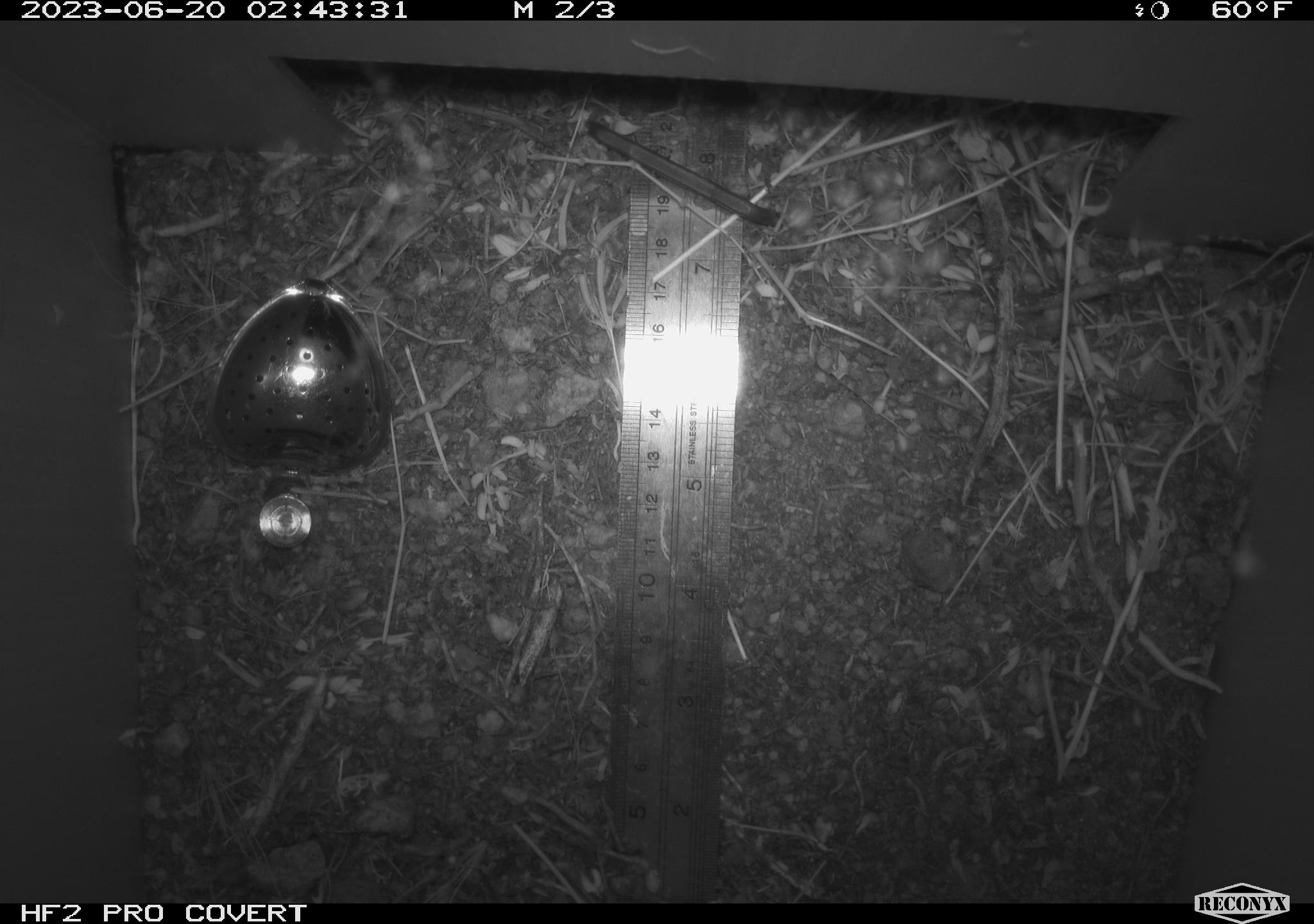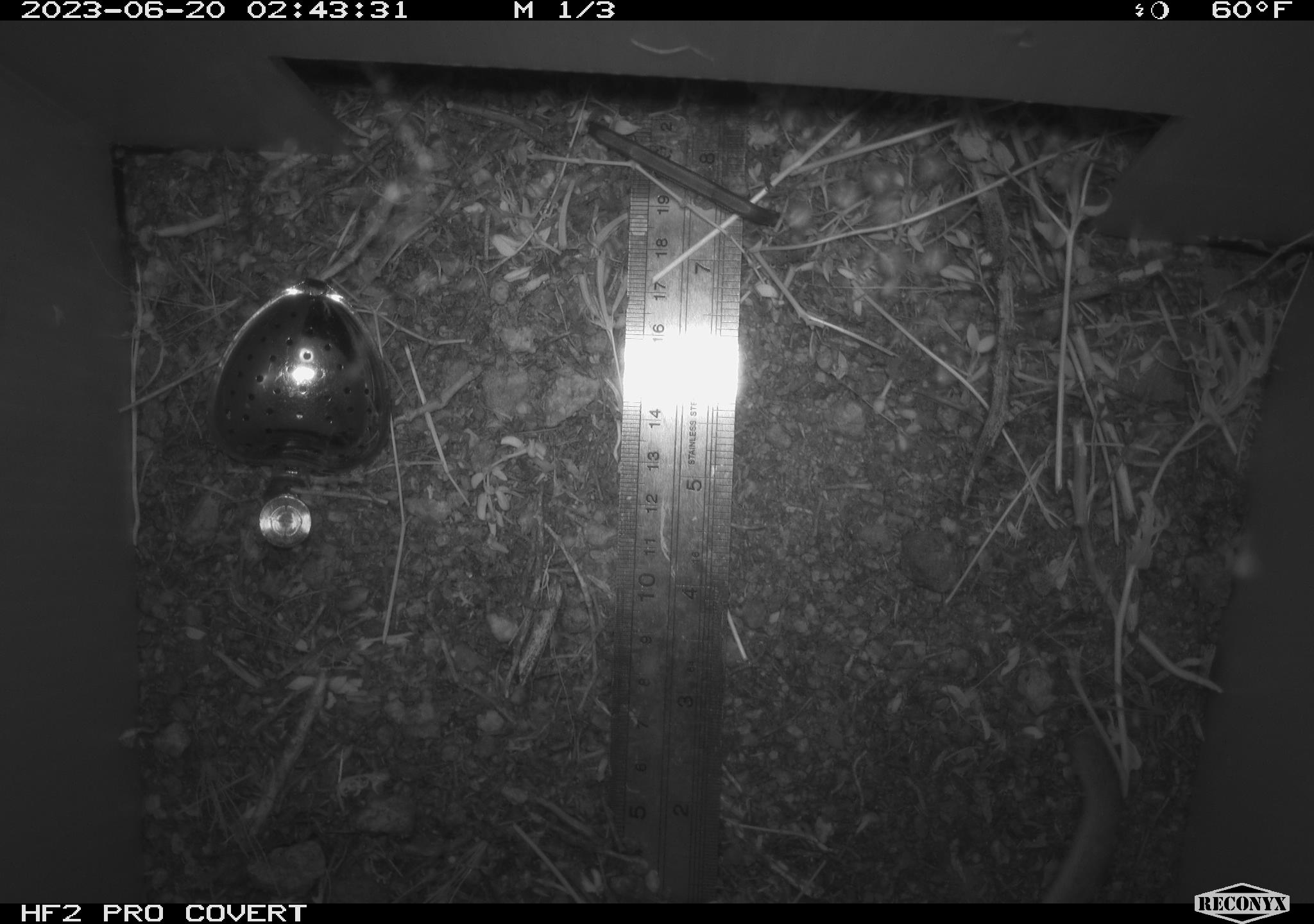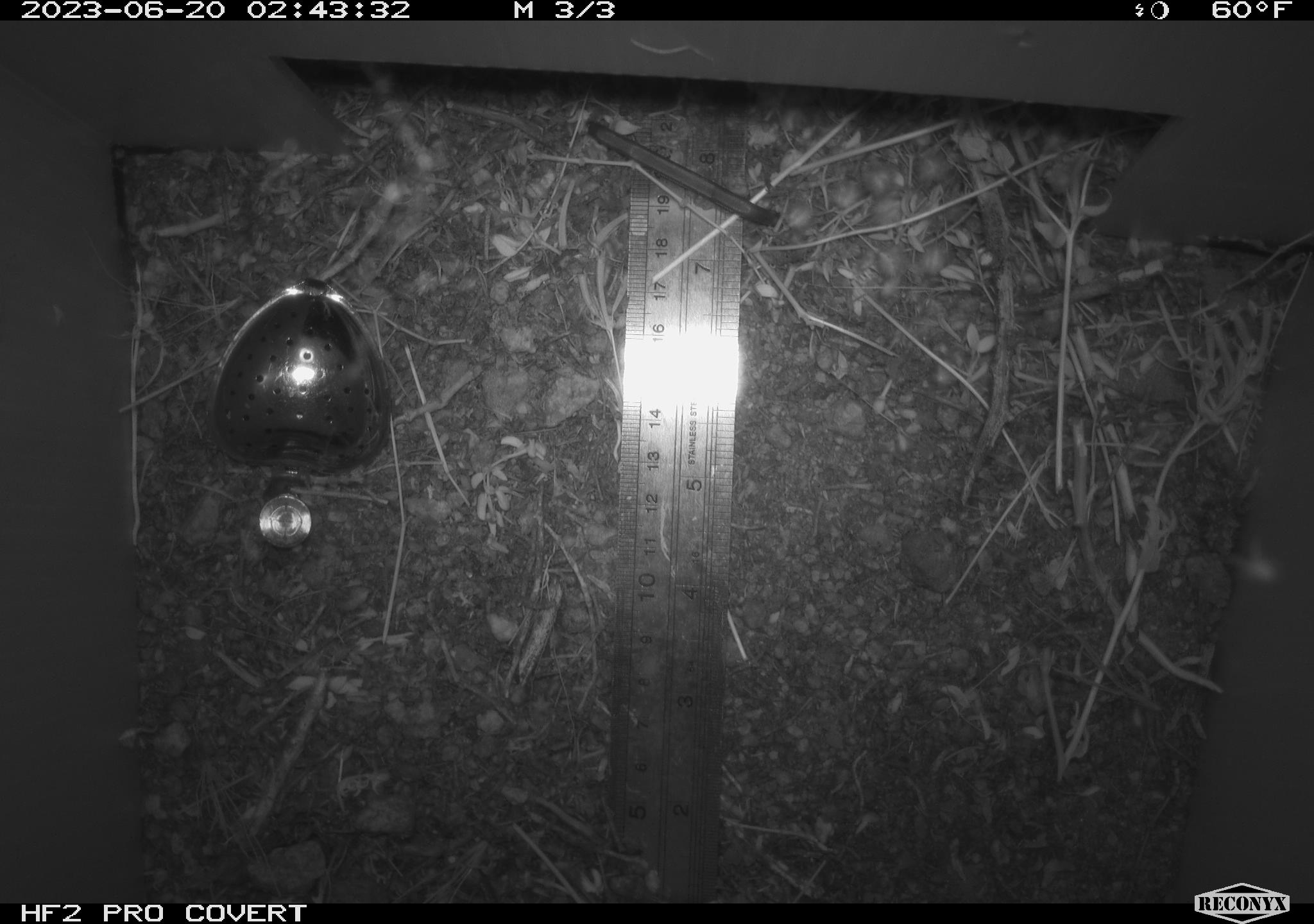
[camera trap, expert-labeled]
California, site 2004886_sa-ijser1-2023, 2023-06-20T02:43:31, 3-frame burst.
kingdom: Animalia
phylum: Chordata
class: Mammalia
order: Rodentia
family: Cricetidae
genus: Neotoma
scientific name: Neotoma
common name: pack rat or woodrat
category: neotoma species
Neotoma species (pack rat or woodrat) (Neotoma).